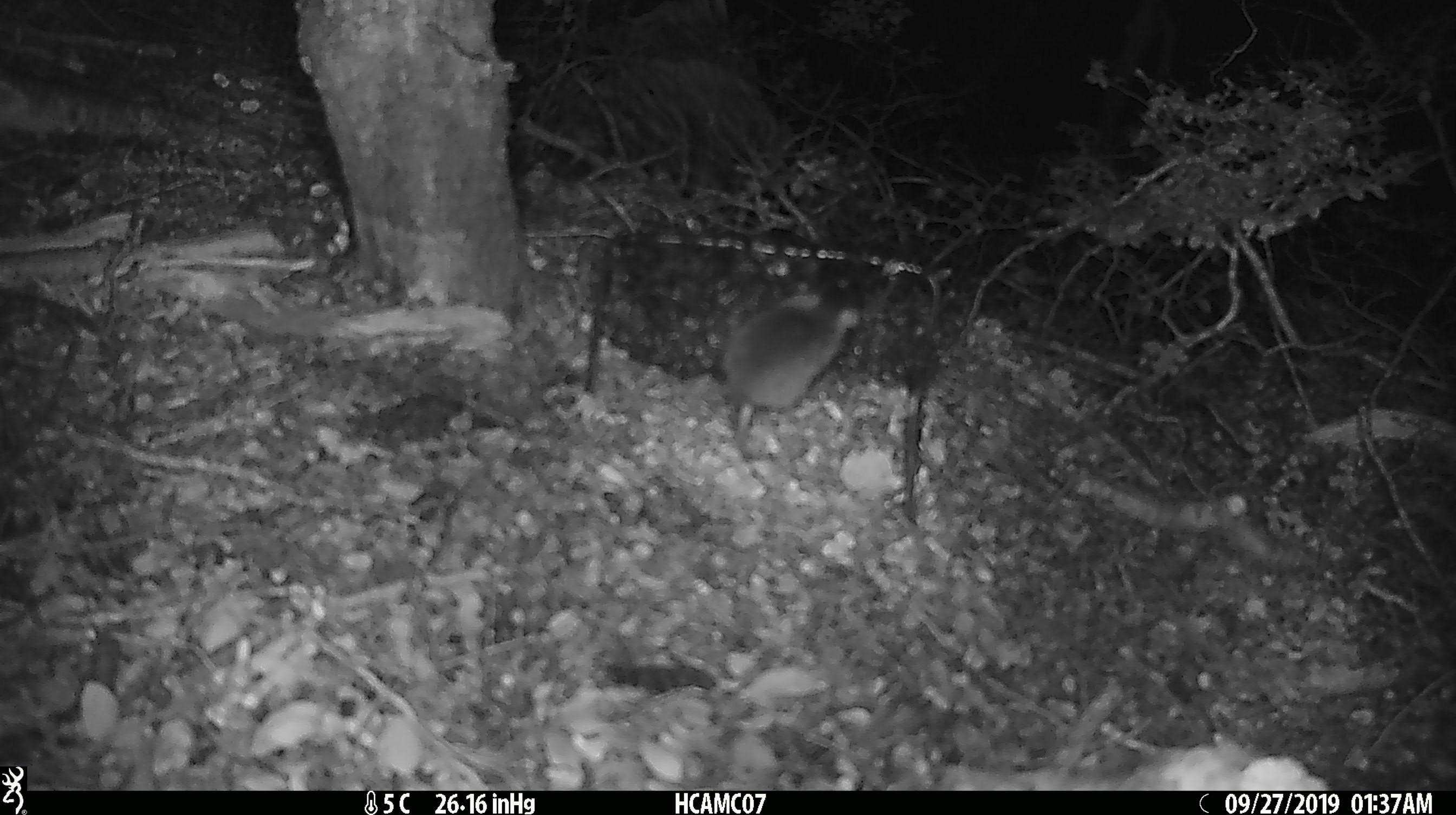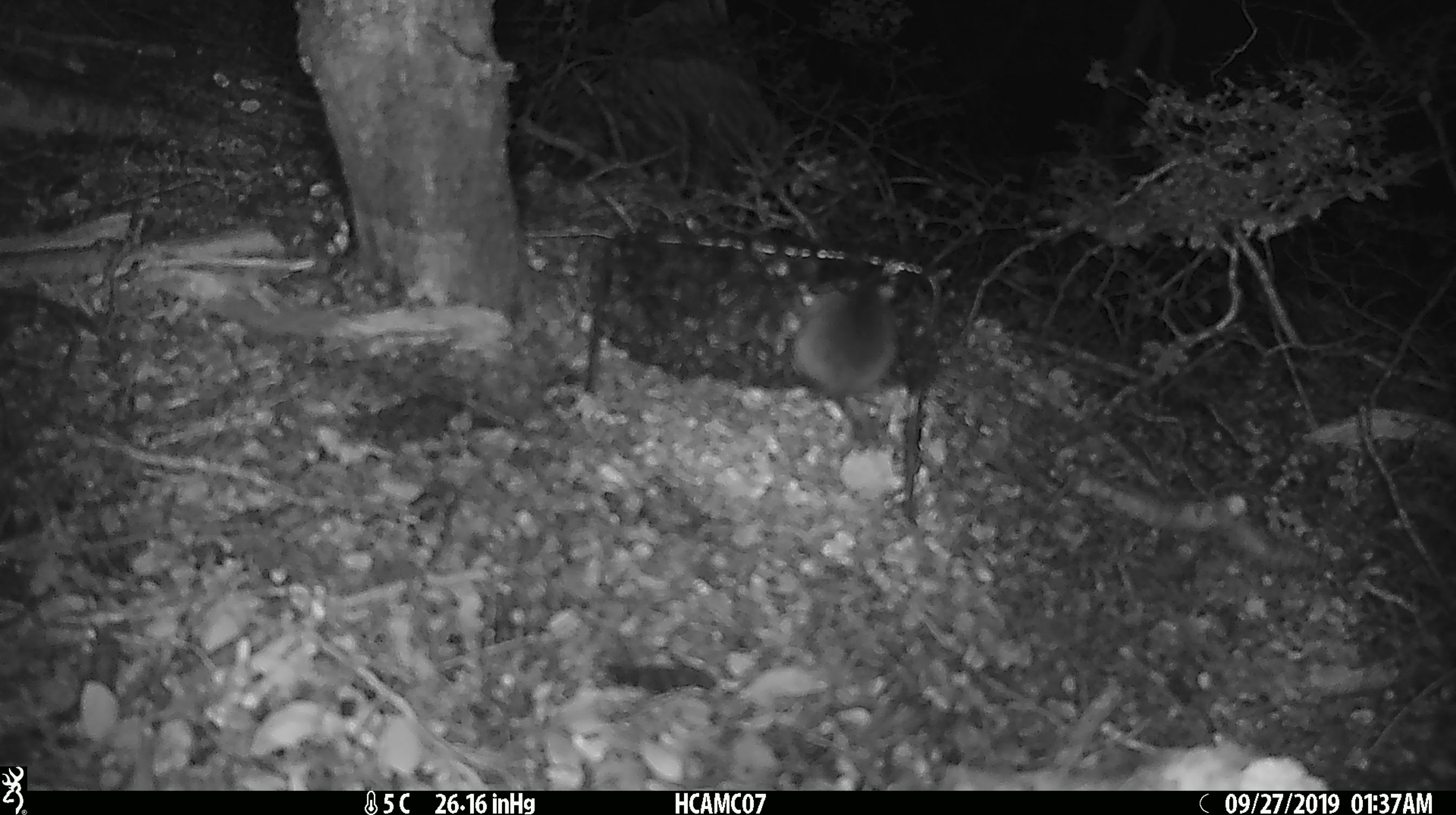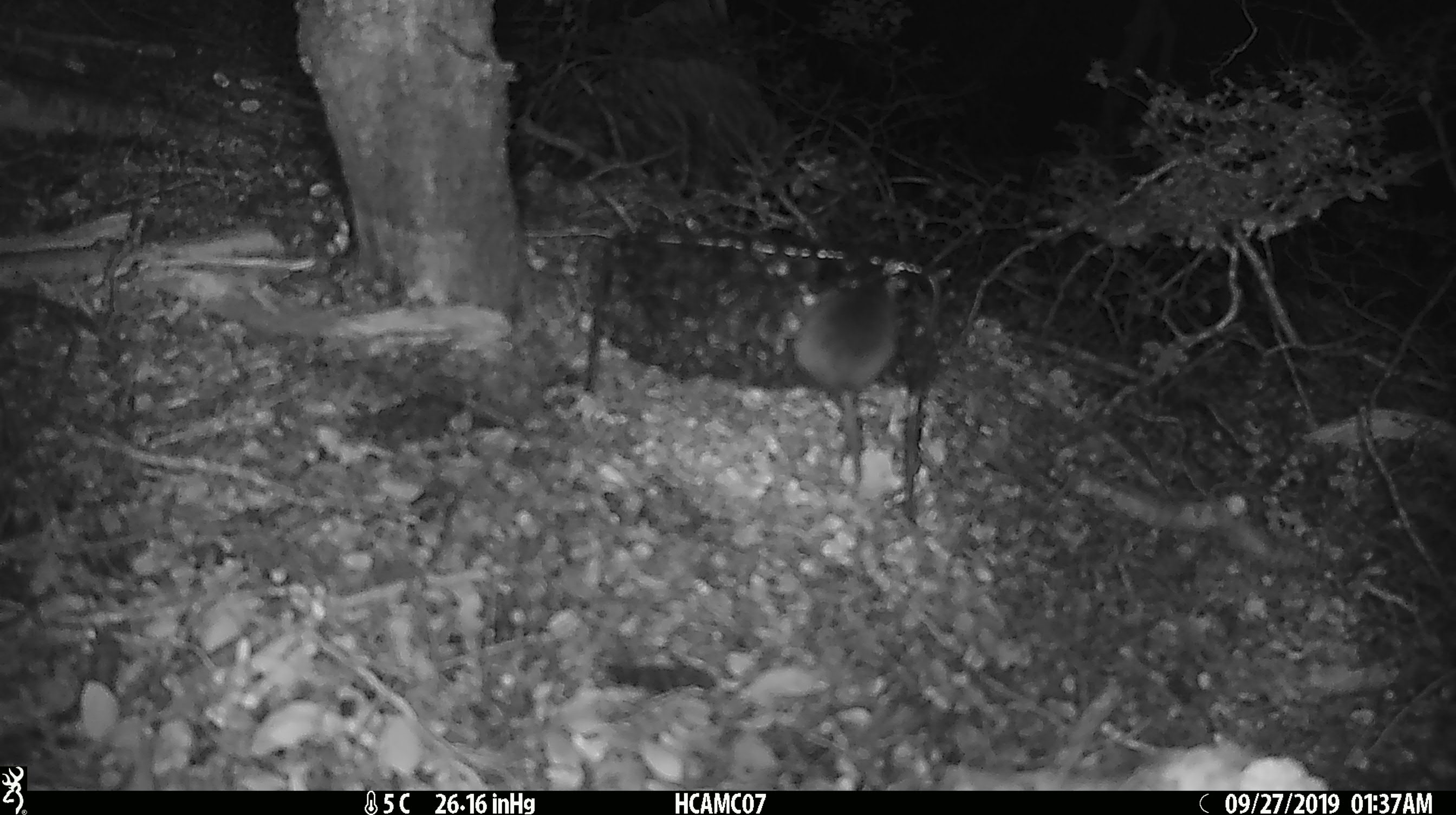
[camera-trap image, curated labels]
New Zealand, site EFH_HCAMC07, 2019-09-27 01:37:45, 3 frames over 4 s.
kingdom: Animalia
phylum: Chordata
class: Mammalia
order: Rodentia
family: Muridae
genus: Mus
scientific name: Mus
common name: mouse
Mouse (Mus).